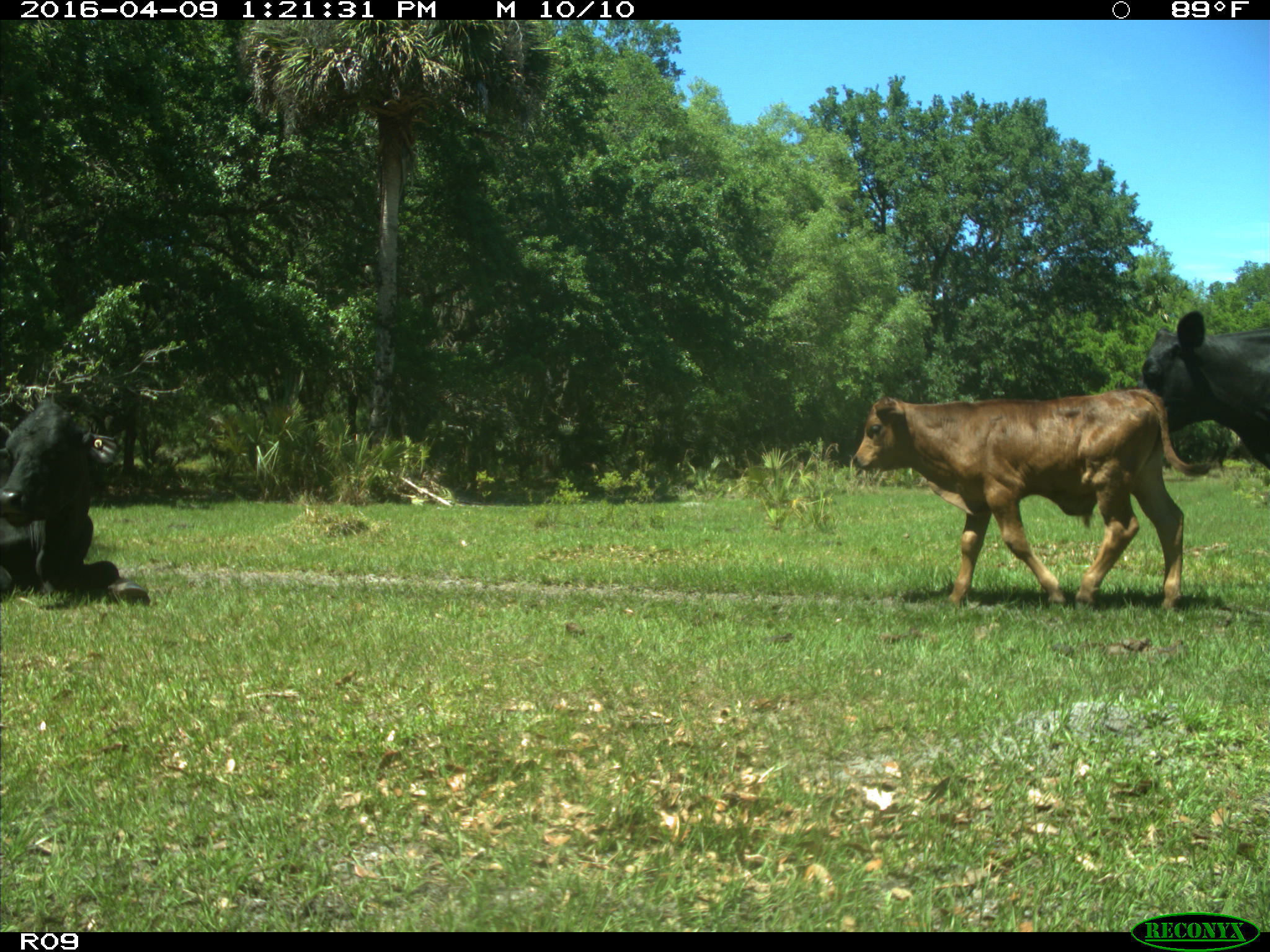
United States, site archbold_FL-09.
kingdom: Animalia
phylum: Chordata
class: Mammalia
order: Artiodactyla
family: Bovidae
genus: Bos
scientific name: Bos taurus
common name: domestic cow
Bos taurus (domestic cow).